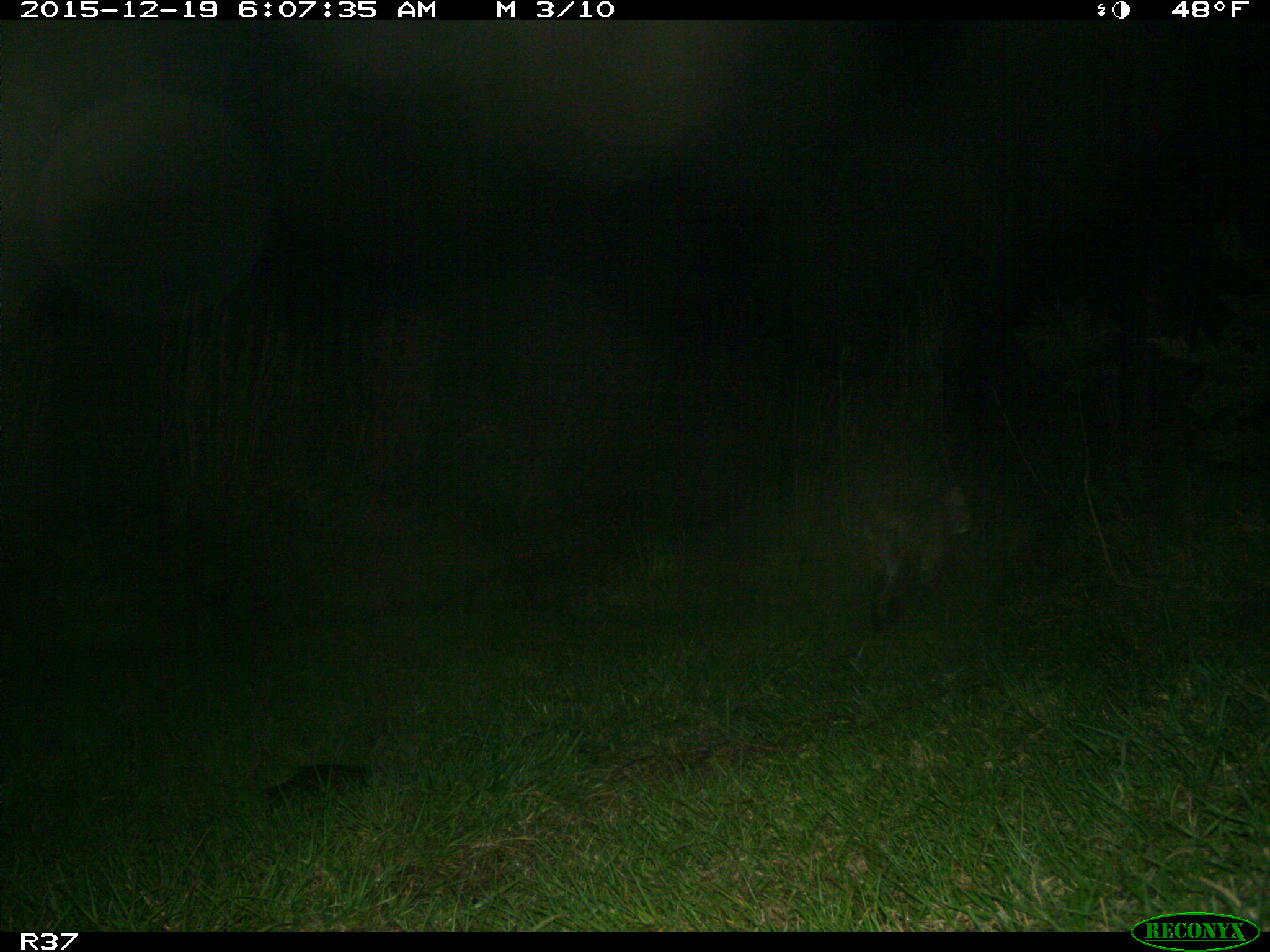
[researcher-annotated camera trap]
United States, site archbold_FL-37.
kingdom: Animalia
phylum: Chordata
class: Mammalia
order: Carnivora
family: Felidae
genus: Lynx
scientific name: Lynx rufus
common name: bobcat